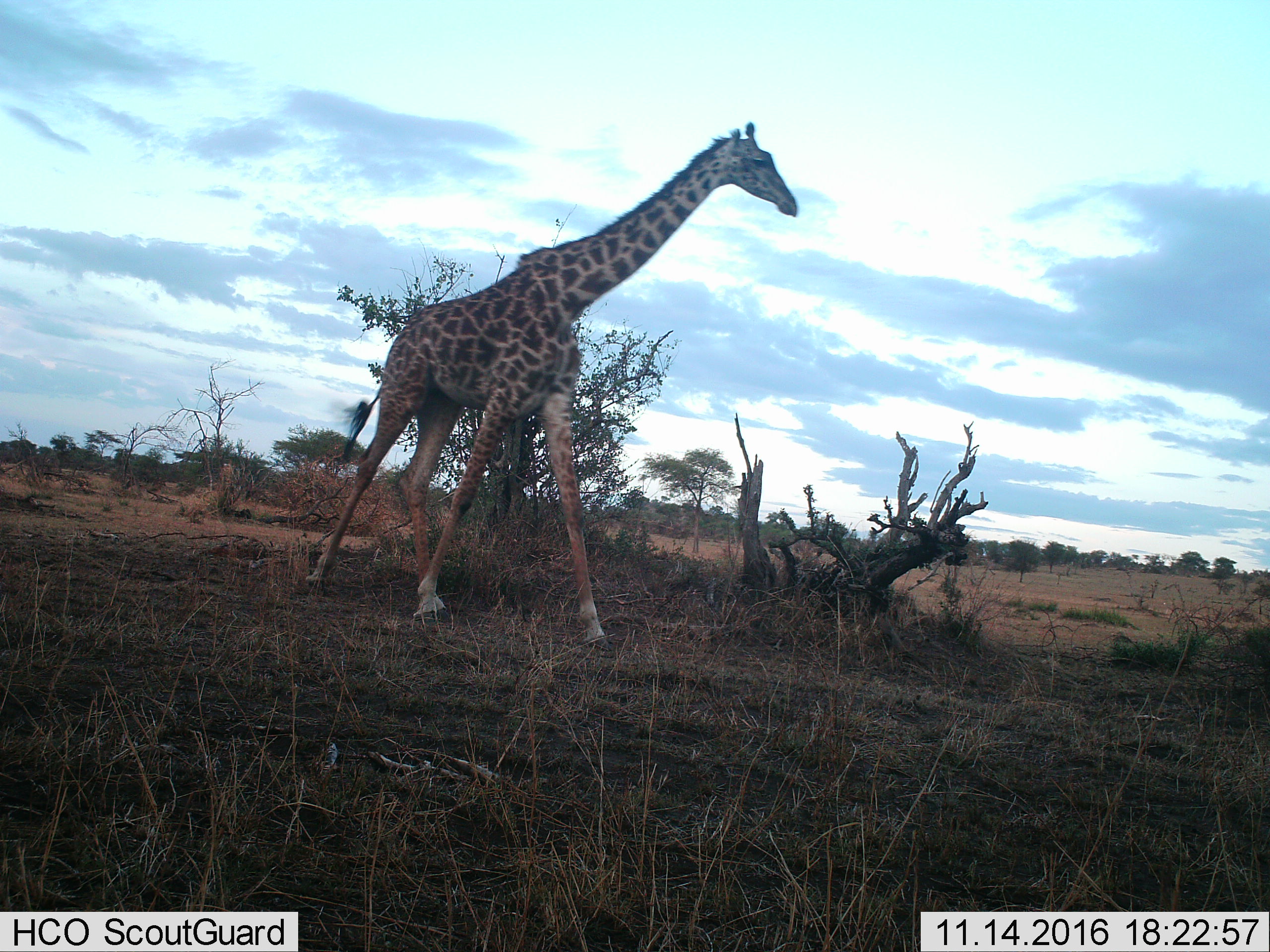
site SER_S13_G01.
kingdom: Animalia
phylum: Chordata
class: Mammalia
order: Artiodactyla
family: Giraffidae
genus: Giraffa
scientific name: Giraffa camelopardalis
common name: giraffe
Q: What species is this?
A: Giraffe (Giraffa camelopardalis).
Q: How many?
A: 1.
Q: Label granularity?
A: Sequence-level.